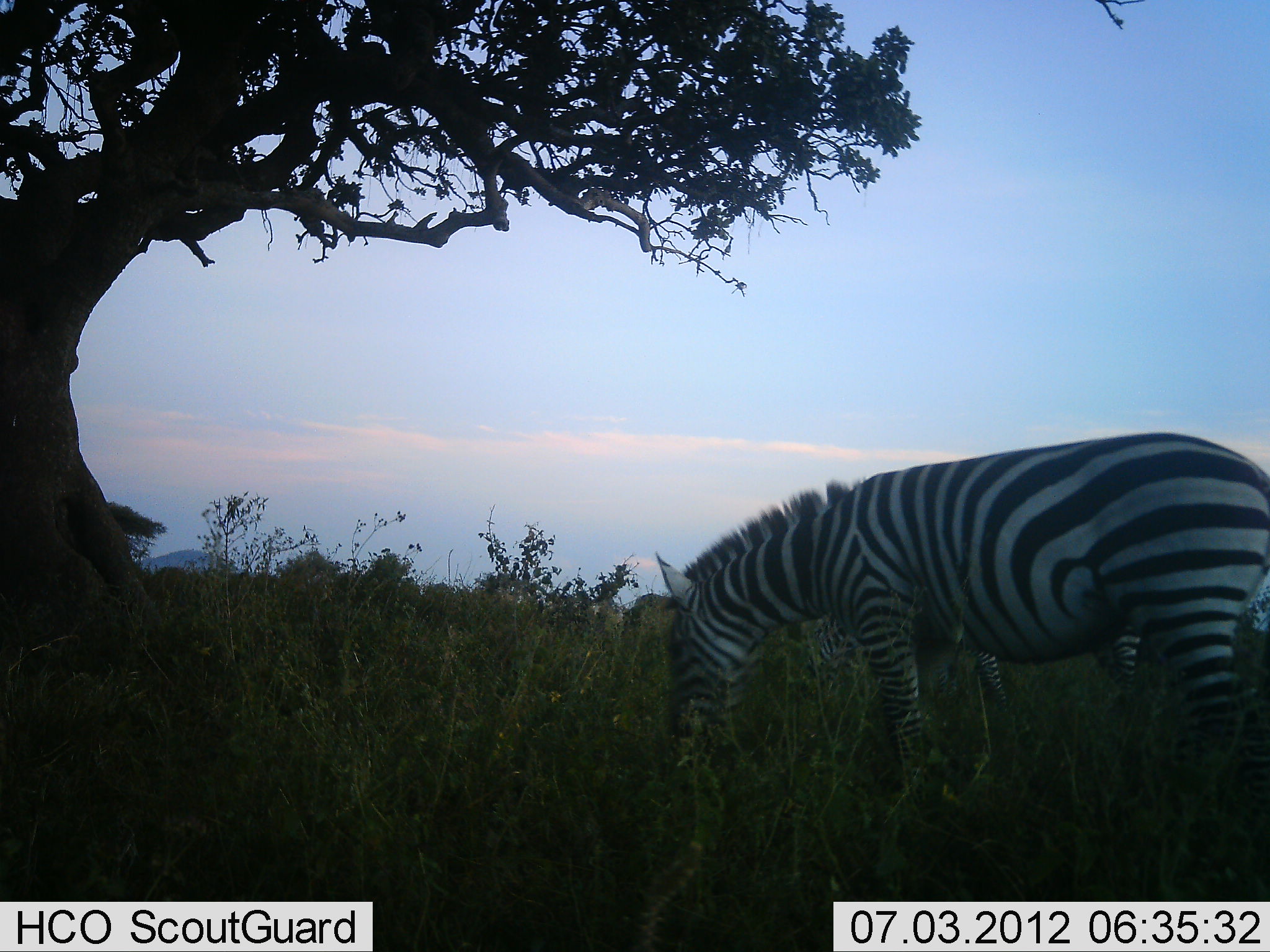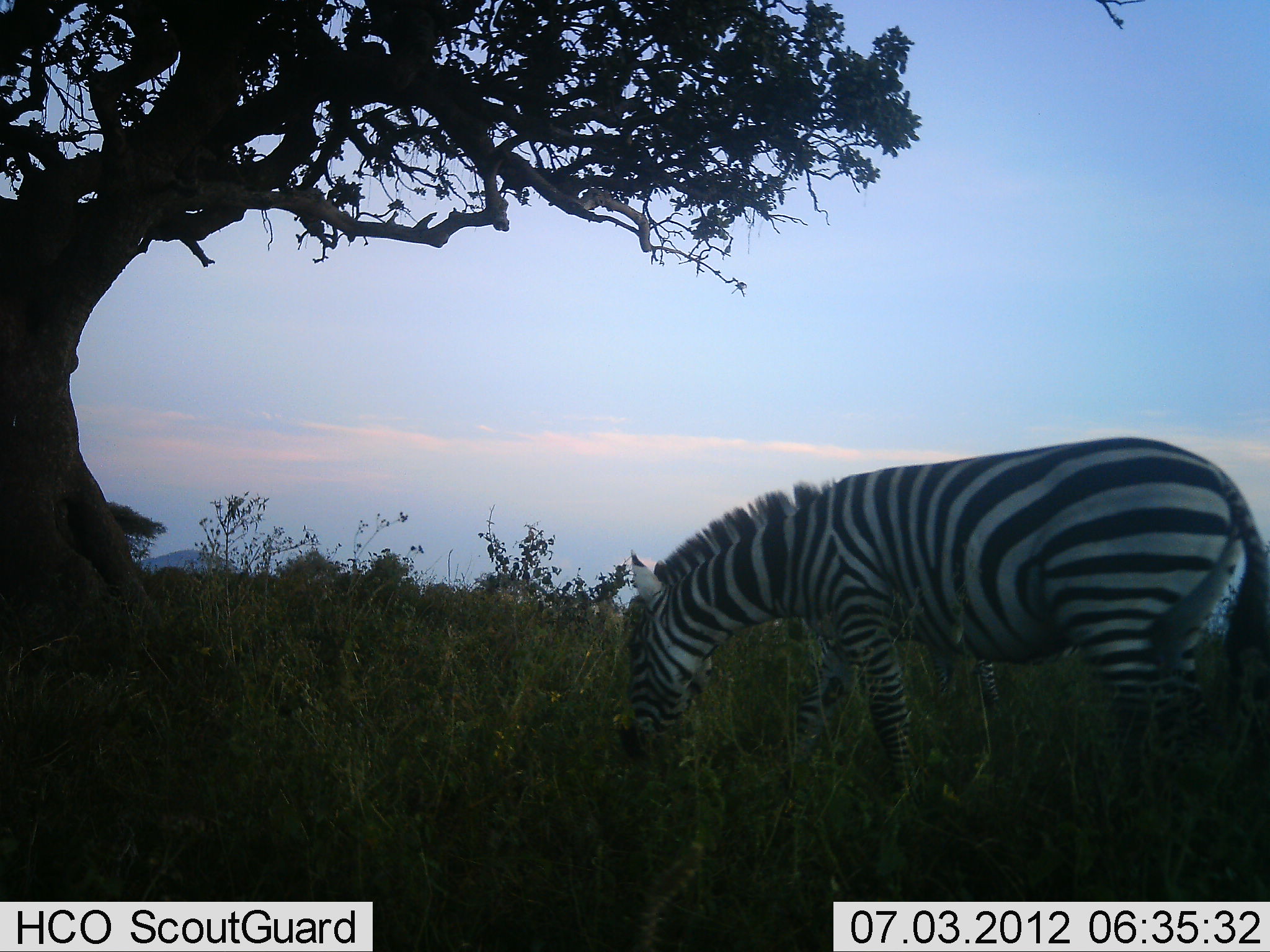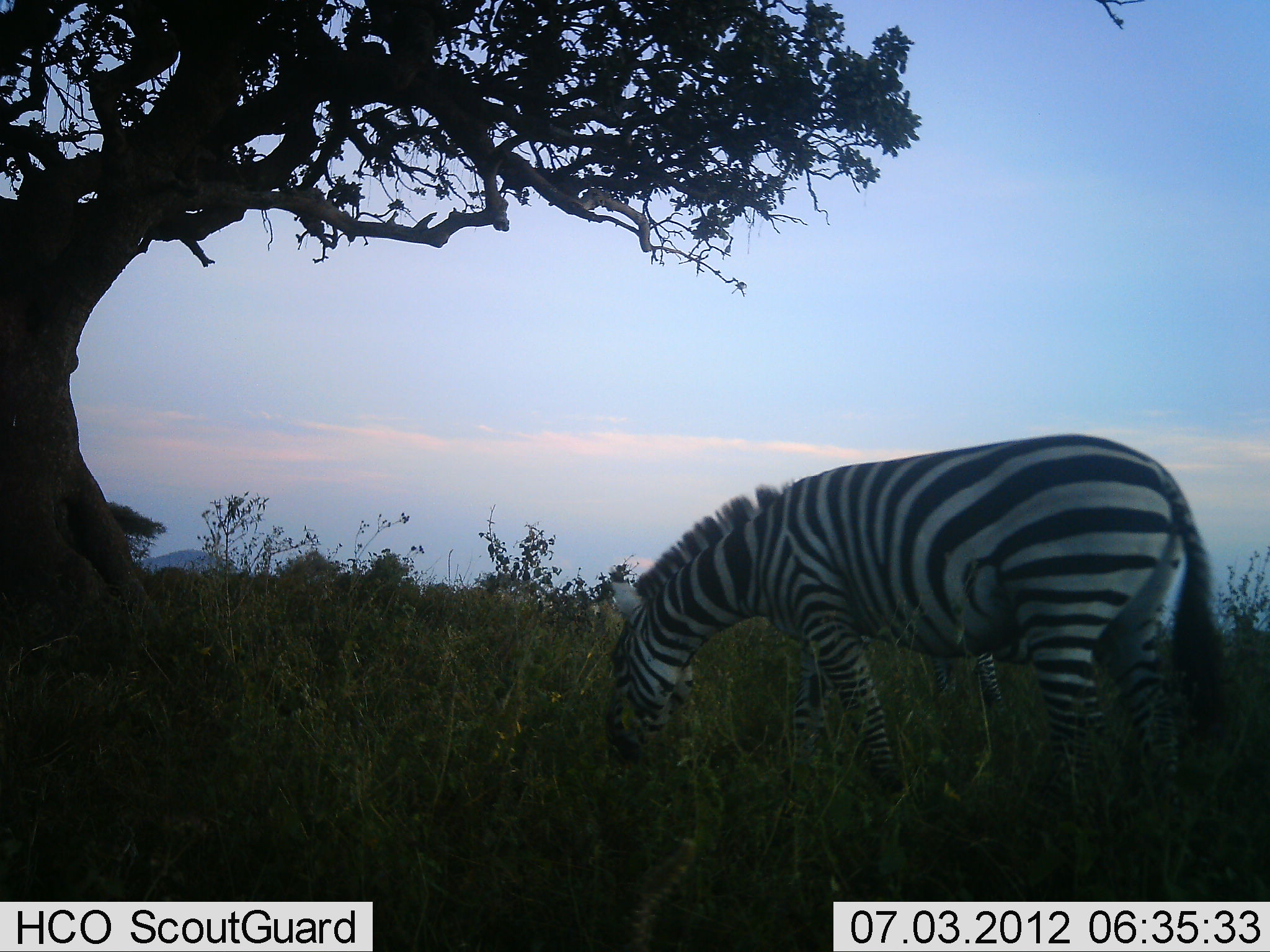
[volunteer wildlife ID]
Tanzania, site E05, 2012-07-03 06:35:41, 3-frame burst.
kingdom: Animalia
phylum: Chordata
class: Mammalia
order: Perissodactyla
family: Equidae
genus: Equus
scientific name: Equus quagga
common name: plains zebra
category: zebra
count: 2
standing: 20%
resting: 0%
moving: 0%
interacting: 0%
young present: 0%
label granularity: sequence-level